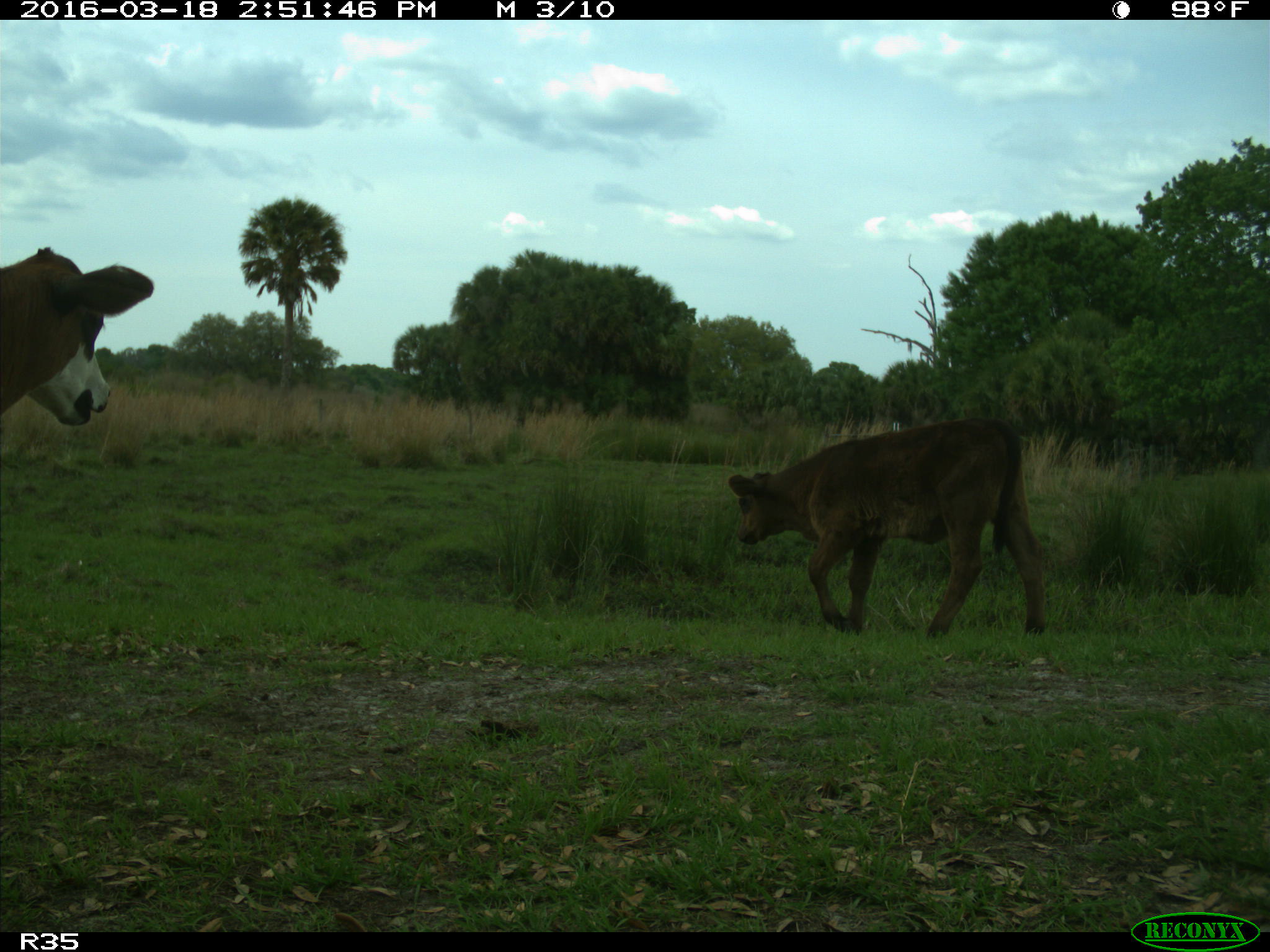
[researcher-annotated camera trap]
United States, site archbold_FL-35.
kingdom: Animalia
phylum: Chordata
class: Mammalia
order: Artiodactyla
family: Bovidae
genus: Bos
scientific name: Bos taurus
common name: domestic cow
Bos taurus (domestic cow).